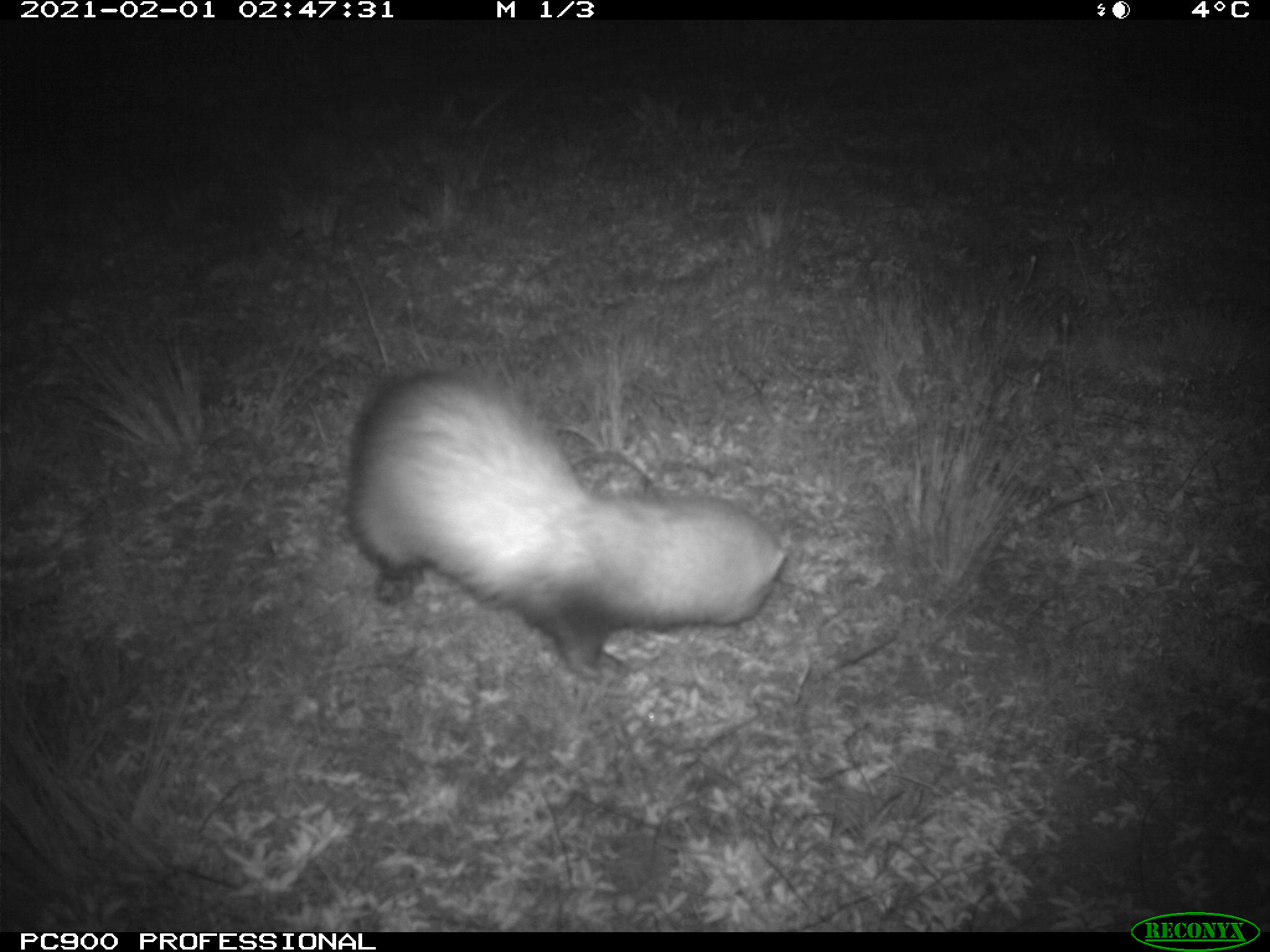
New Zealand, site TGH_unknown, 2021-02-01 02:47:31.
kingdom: Animalia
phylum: Chordata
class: Mammalia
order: Carnivora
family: Mustelidae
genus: Mustela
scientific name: Mustela furo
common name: ferret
Ferret (Mustela furo).